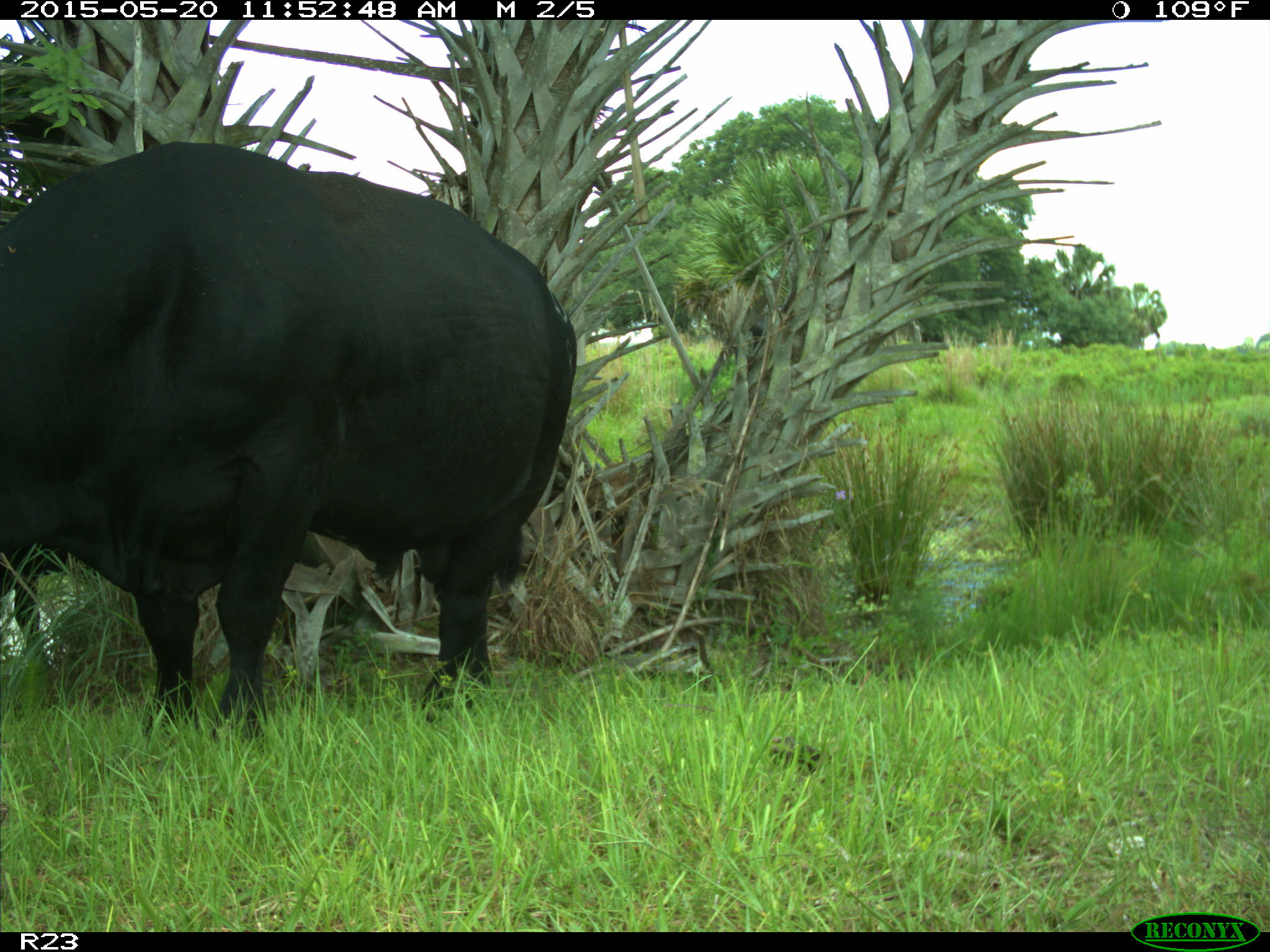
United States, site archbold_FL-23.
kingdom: Animalia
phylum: Chordata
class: Mammalia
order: Artiodactyla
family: Suidae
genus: Sus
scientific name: Sus scrofa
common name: wild boar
Sus scrofa (wild boar).